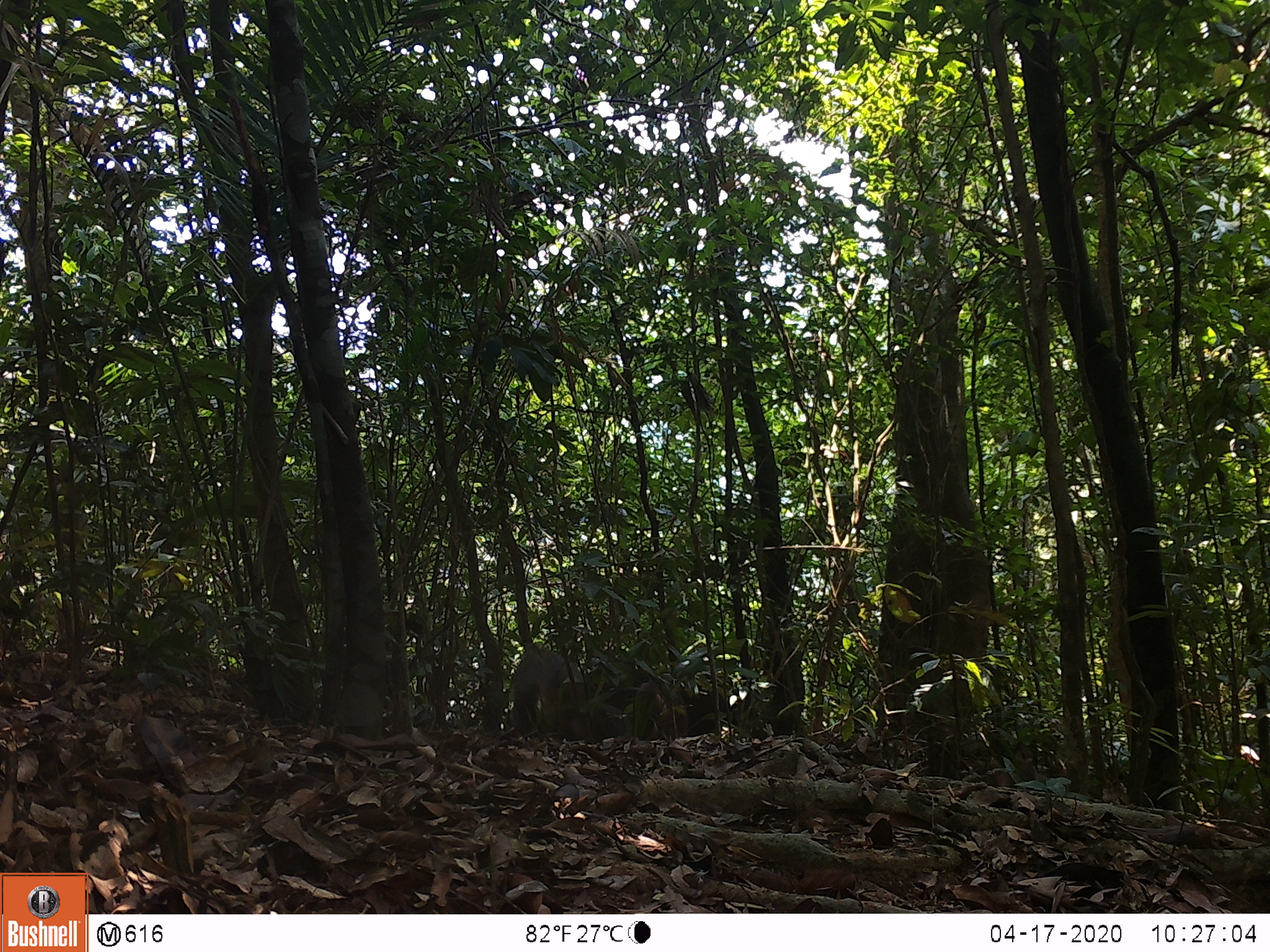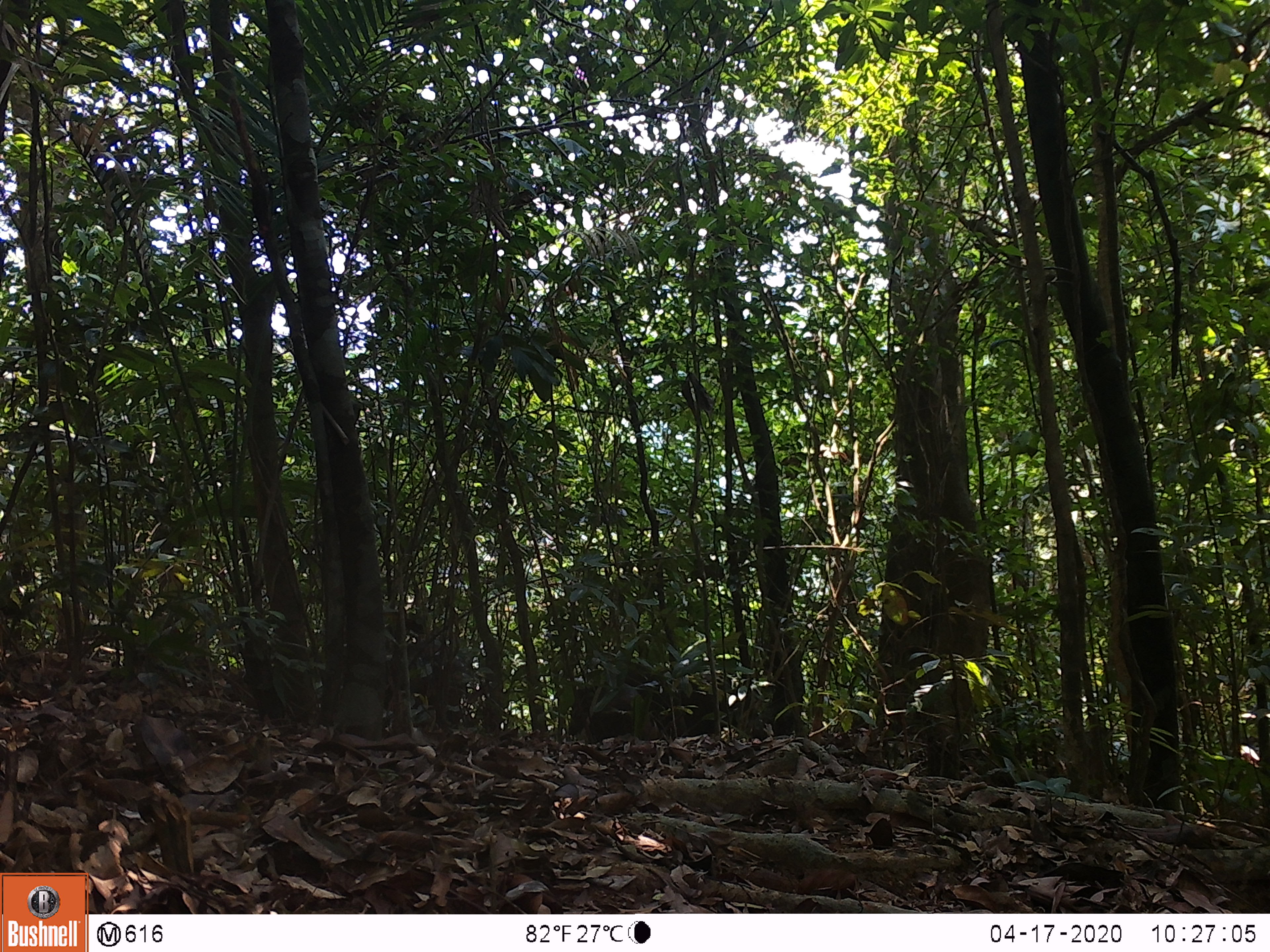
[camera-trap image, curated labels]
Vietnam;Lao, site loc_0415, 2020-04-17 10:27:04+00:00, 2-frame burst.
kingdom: Animalia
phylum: Chordata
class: Mammalia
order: Artiodactyla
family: Suidae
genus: Sus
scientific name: Sus scrofa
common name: eurasian wild pig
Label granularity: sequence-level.